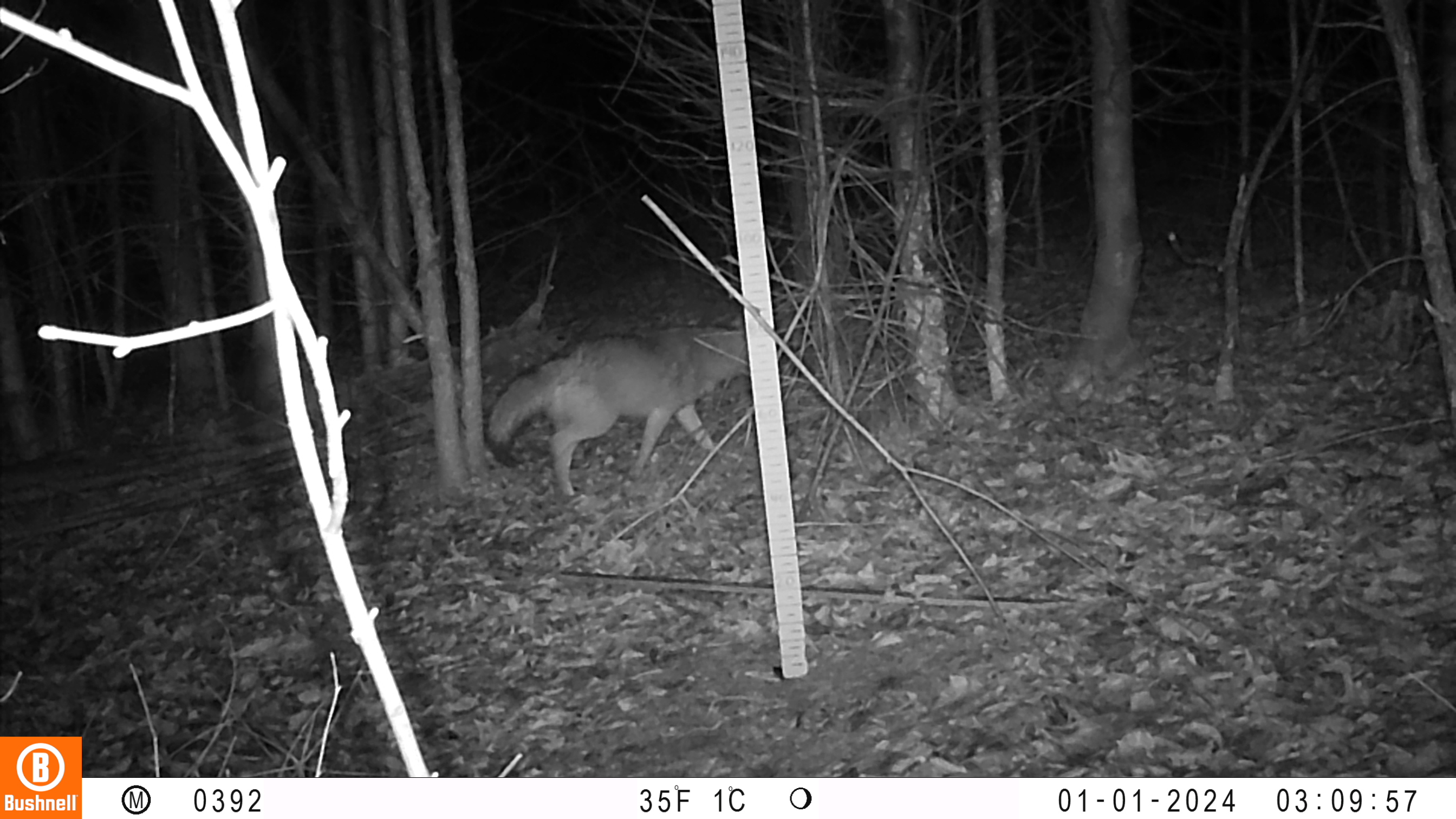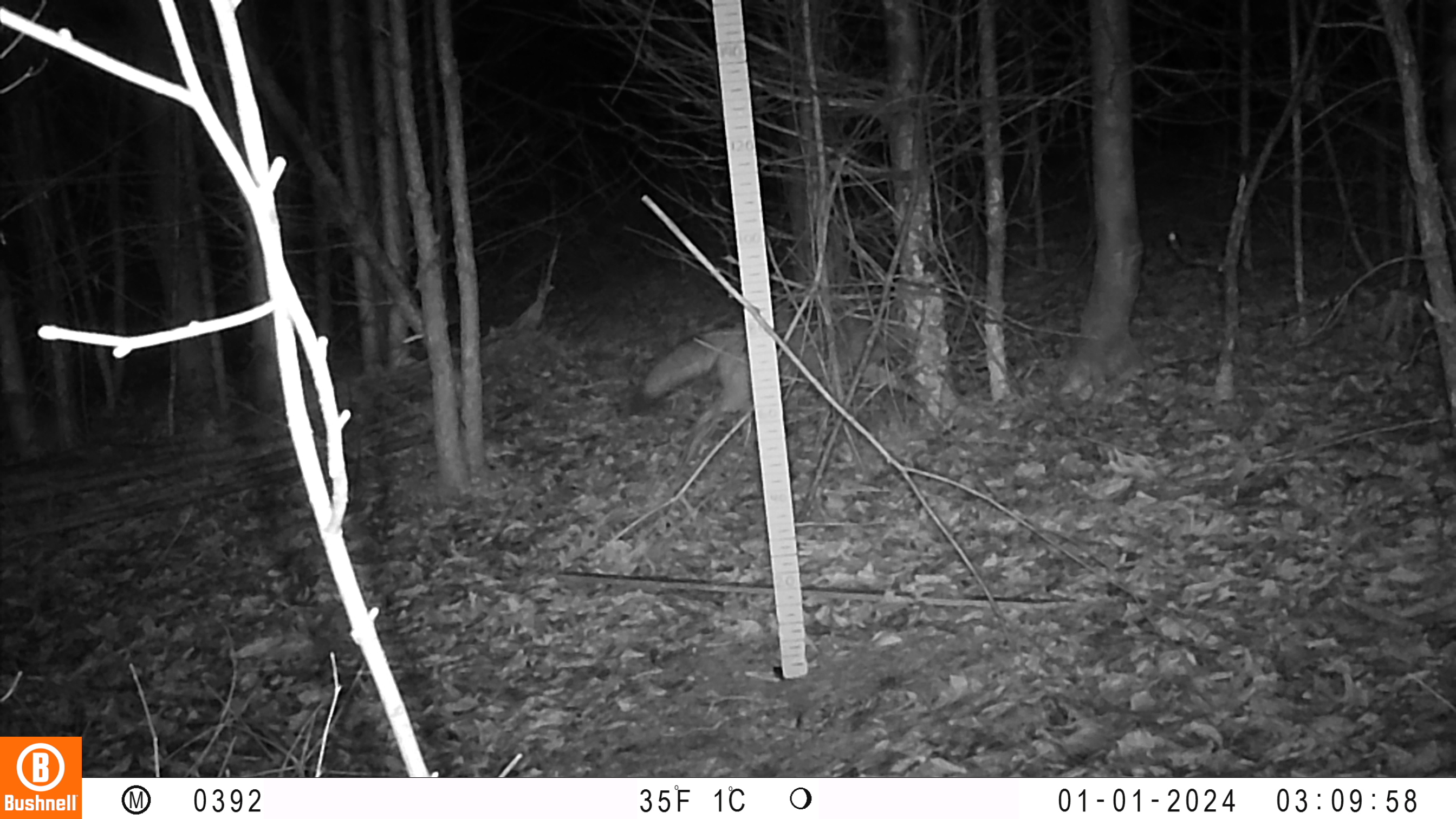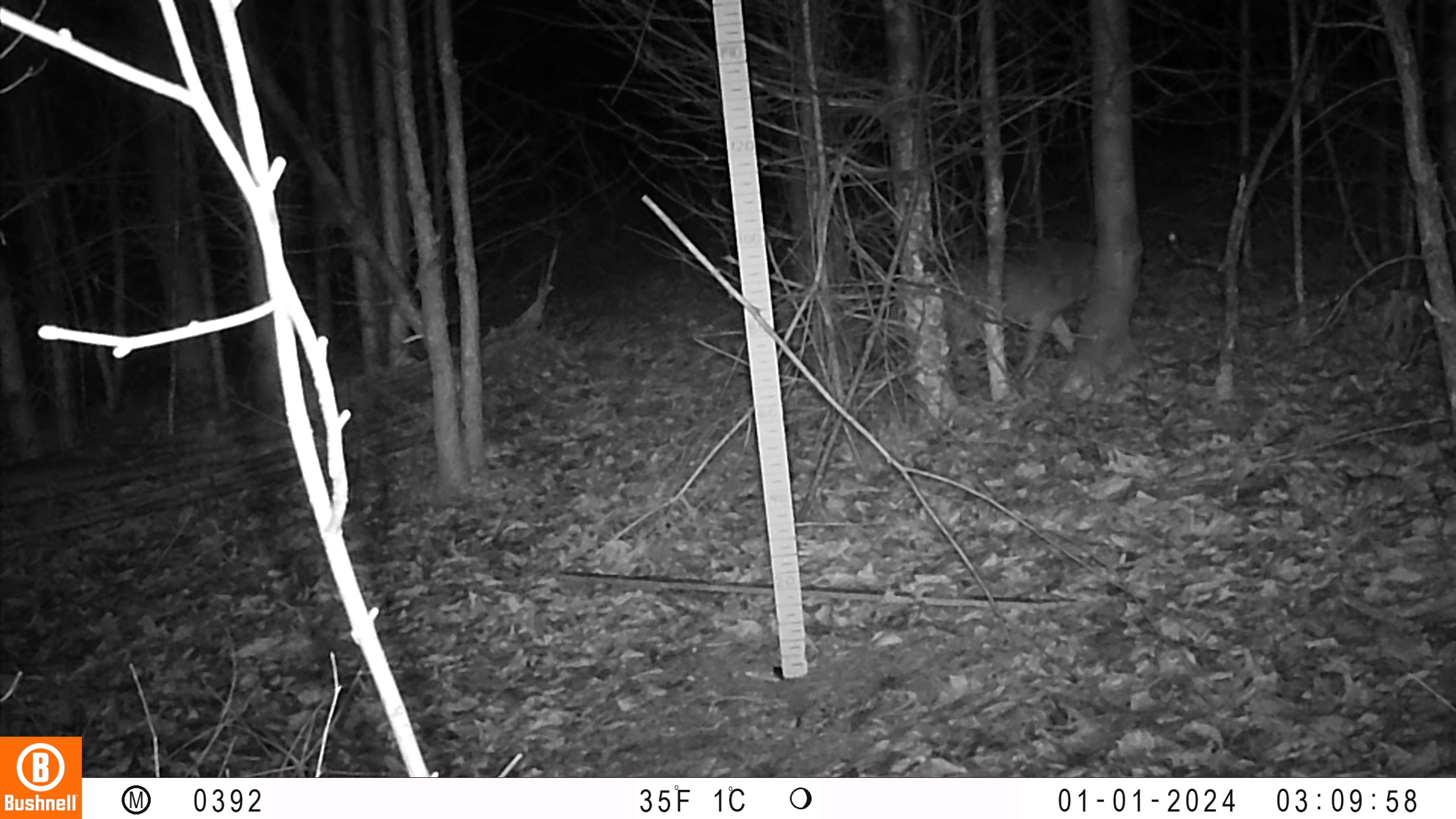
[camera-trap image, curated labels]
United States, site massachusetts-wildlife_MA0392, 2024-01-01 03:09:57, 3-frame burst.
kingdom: Animalia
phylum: Chordata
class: Mammalia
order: Carnivora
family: Canidae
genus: Canis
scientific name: Canis latrans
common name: coyote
Coyote (Canis latrans).